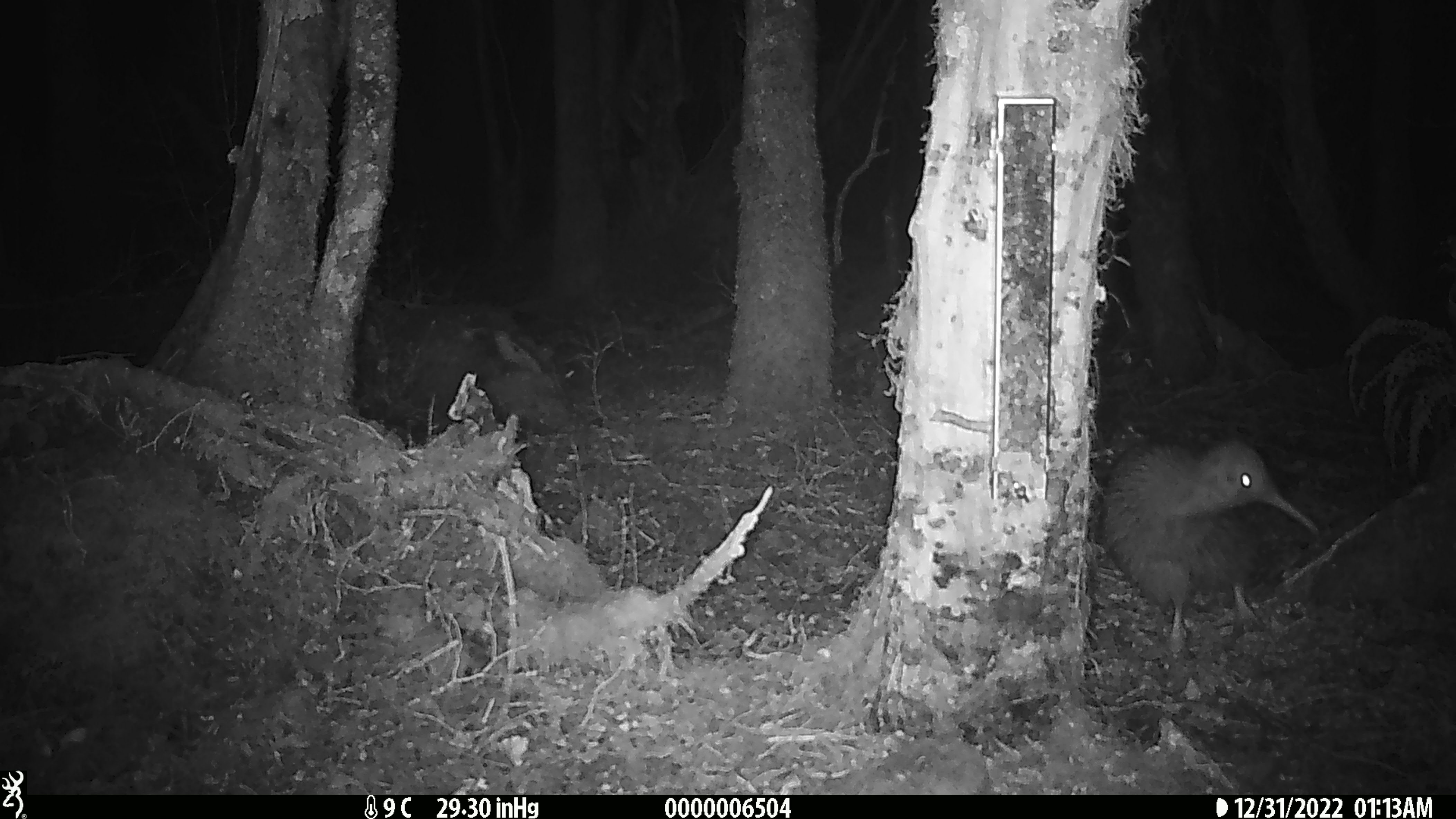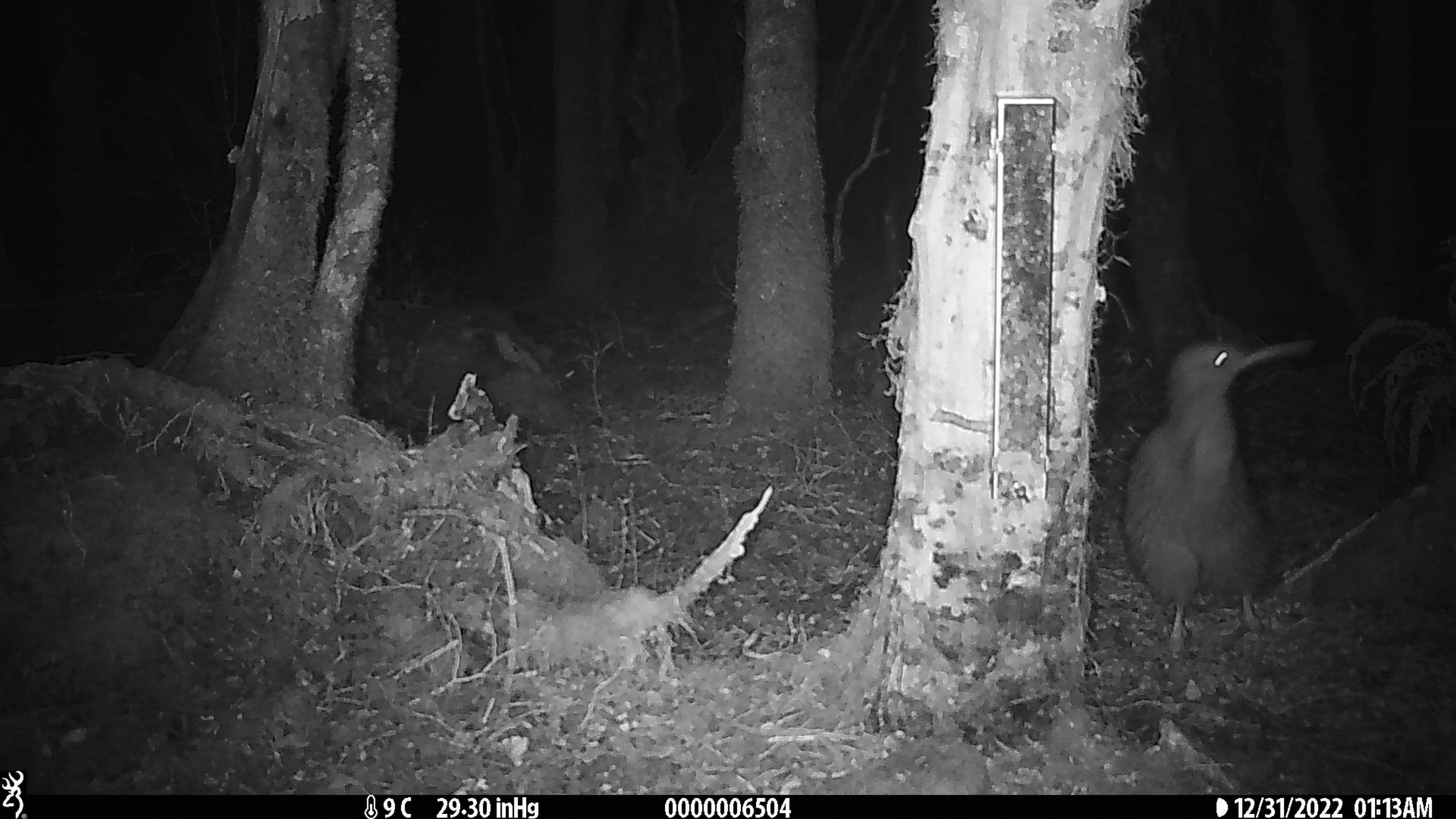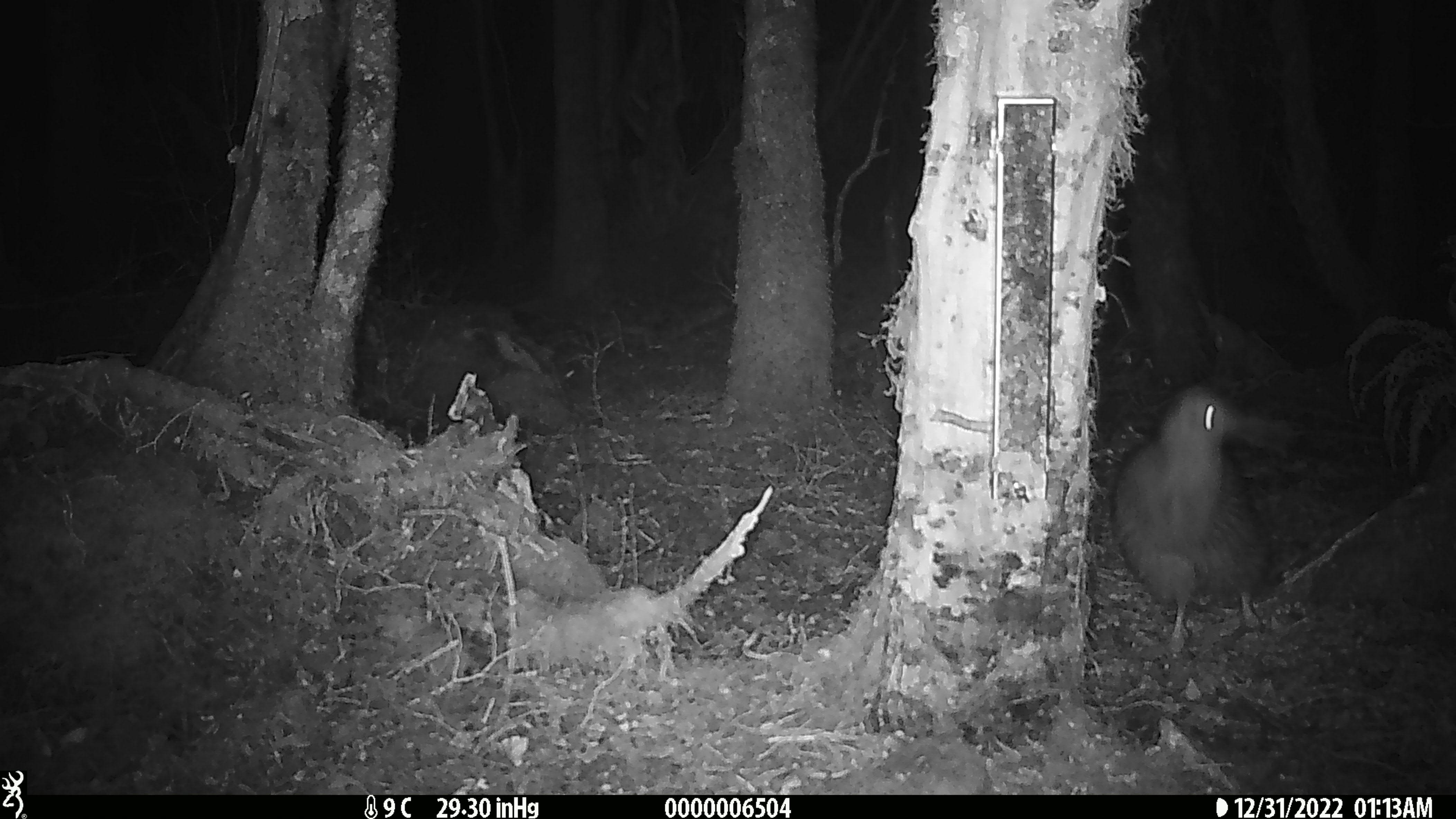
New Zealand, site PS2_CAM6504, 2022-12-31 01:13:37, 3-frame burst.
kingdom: Animalia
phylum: Chordata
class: Aves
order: Apterygiformes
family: Apterygidae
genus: Apteryx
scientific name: Apteryx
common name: kiwi